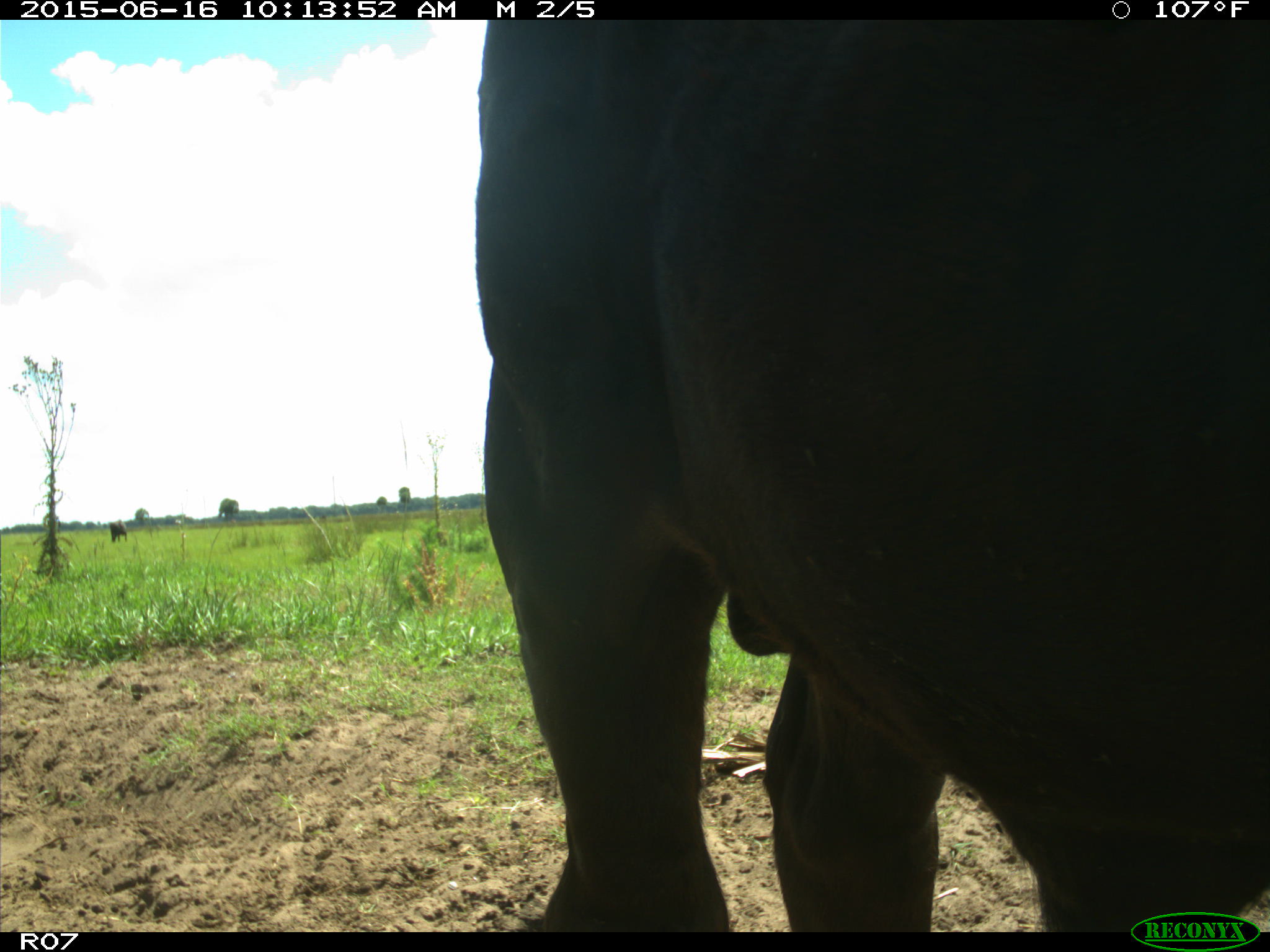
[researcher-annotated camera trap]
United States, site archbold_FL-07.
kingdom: Animalia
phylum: Chordata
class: Mammalia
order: Artiodactyla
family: Bovidae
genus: Bos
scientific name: Bos taurus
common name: domestic cow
Bos taurus (domestic cow).